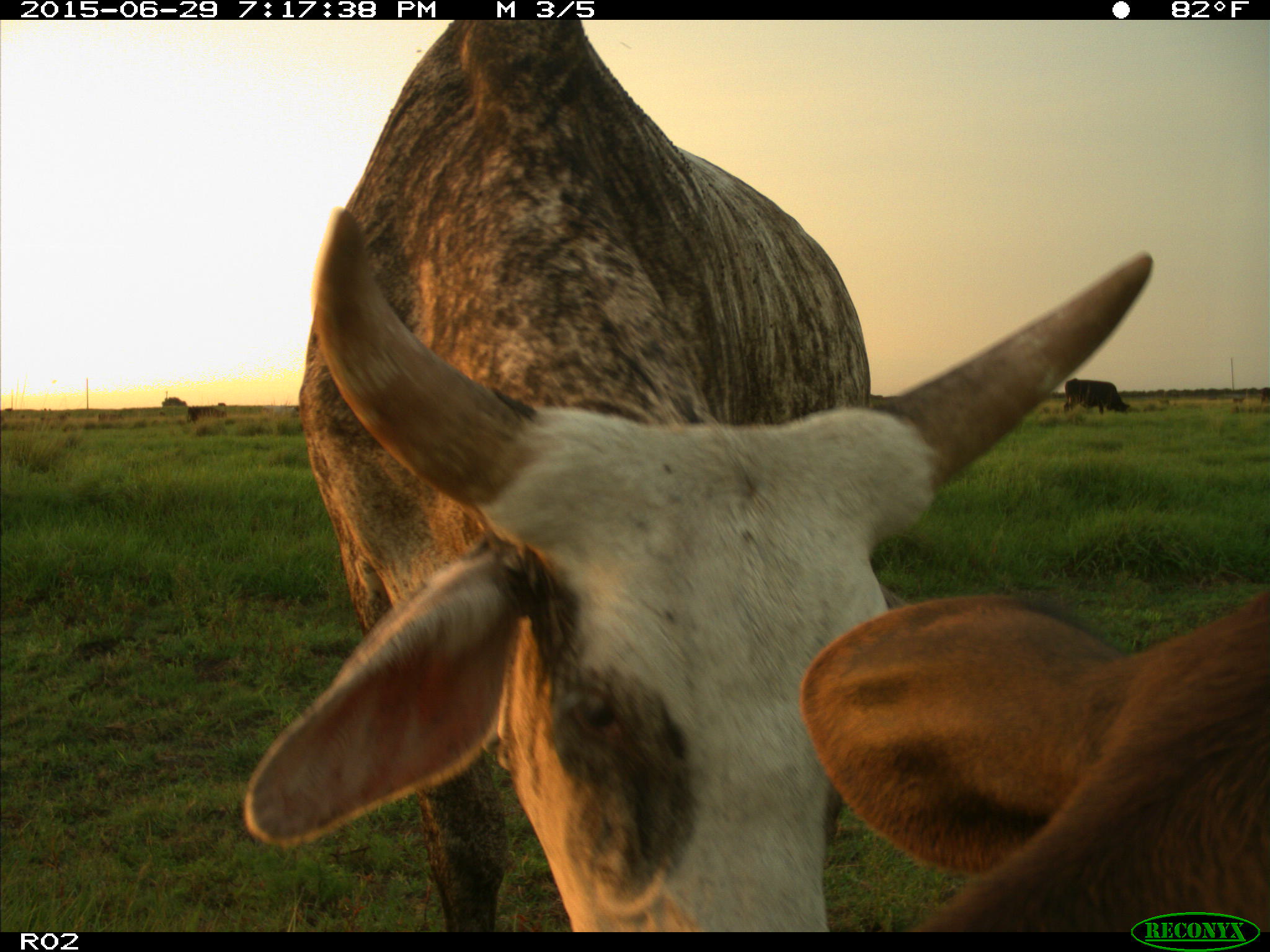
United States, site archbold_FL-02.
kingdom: Animalia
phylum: Chordata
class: Mammalia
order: Artiodactyla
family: Bovidae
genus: Bos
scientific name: Bos taurus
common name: domestic cow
Bos taurus (domestic cow).